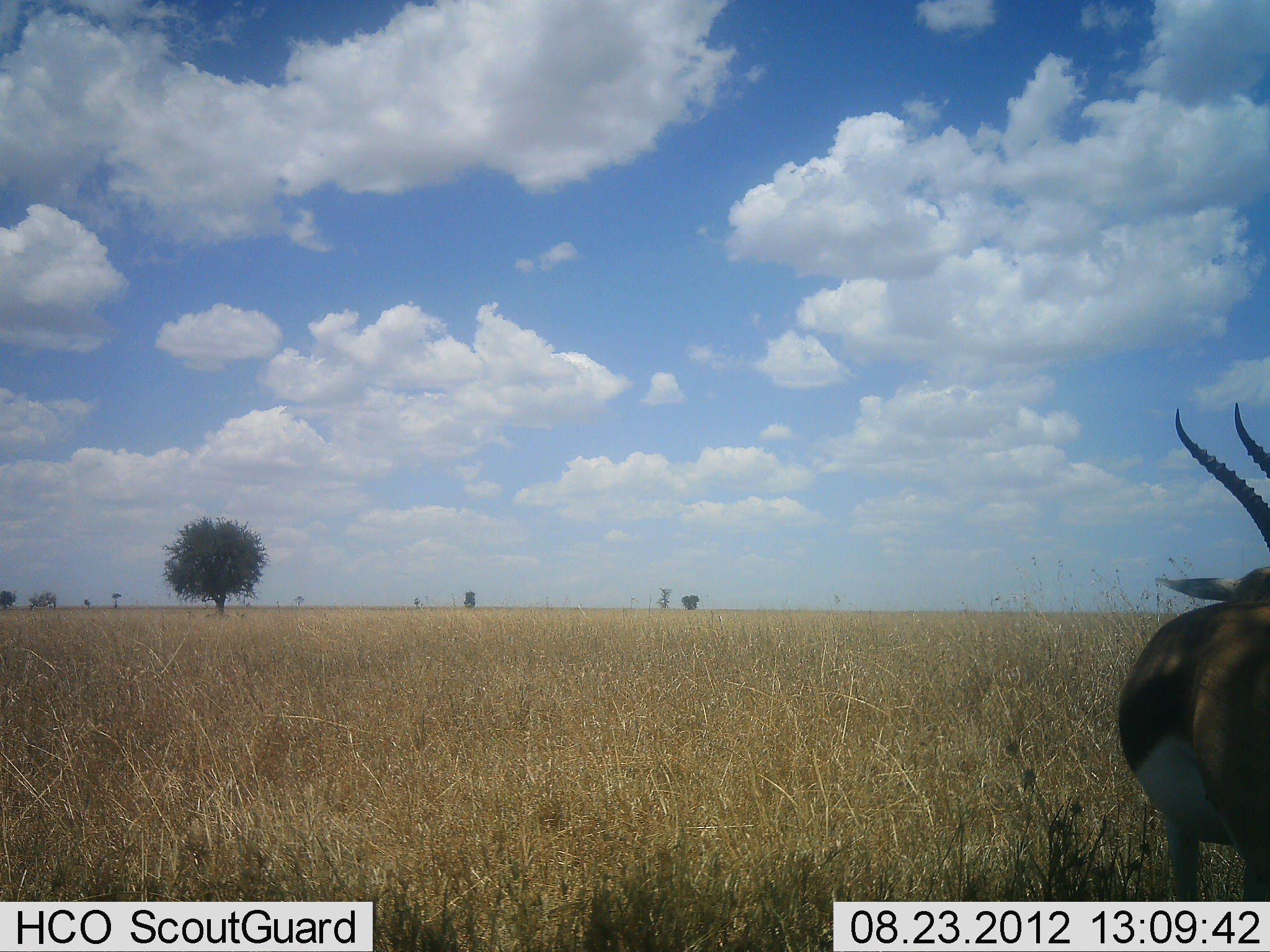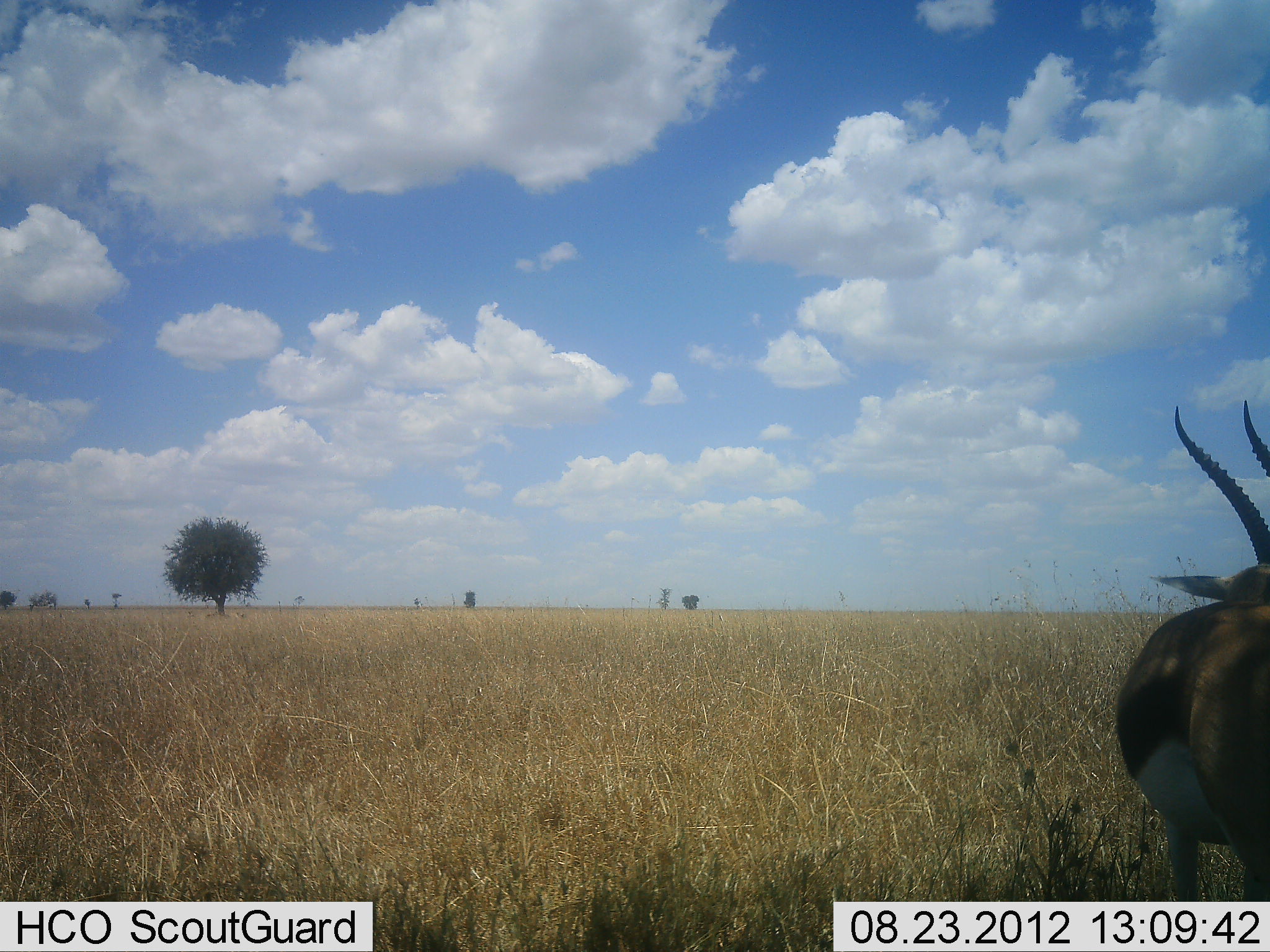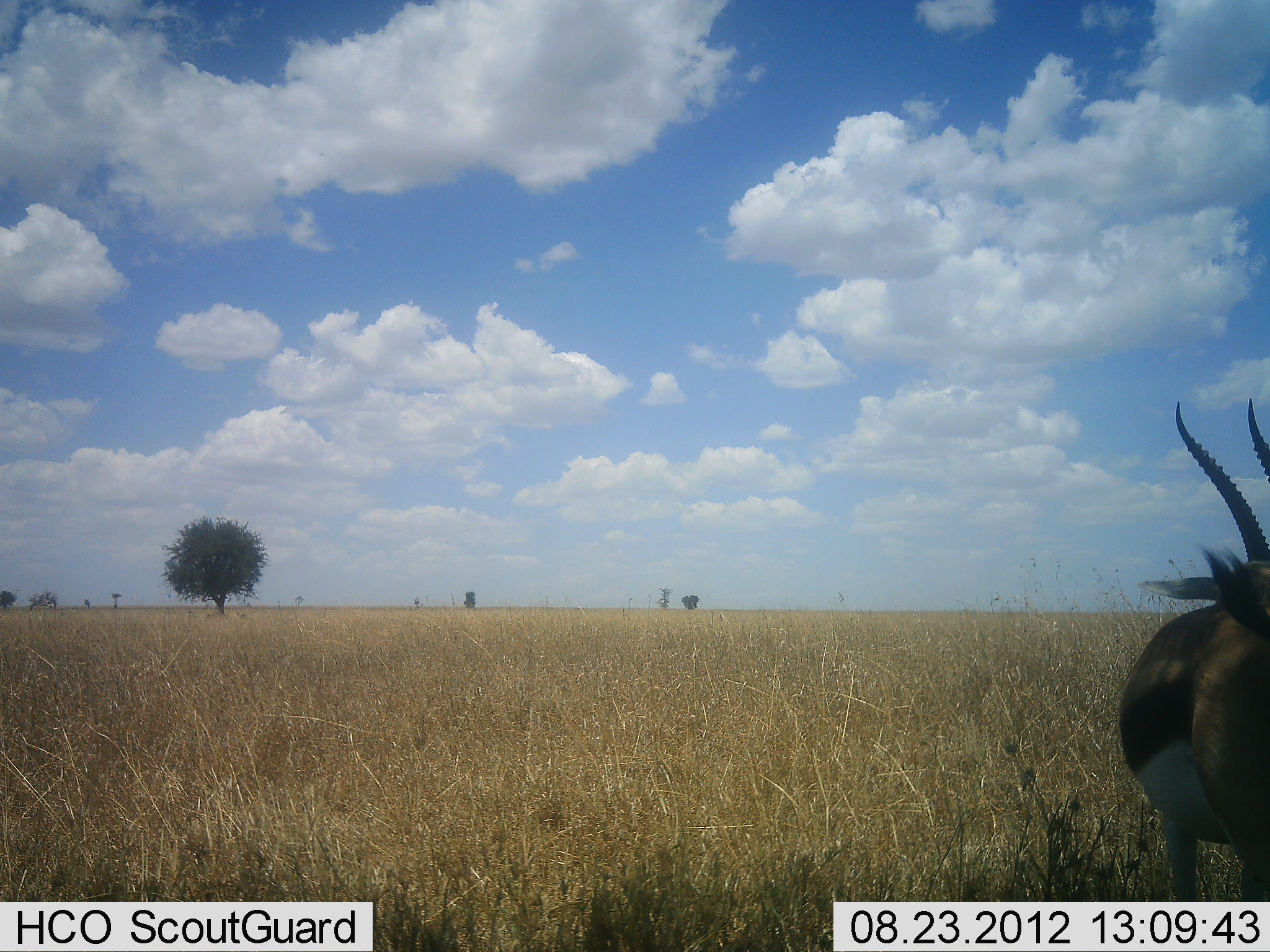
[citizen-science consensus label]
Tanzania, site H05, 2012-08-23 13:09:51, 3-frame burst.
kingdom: Animalia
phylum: Chordata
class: Mammalia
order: Artiodactyla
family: Bovidae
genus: Eudorcas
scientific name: Eudorcas thomsonii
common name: thomson's gazelle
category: gazellethomsons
Gazellethomsons (thomson's gazelle) (Eudorcas thomsonii), count 1. Behavior (volunteer vote fractions): standing 90%, resting 0%, moving 10%, interacting 0%. Young present (vote fraction): 0%. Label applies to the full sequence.